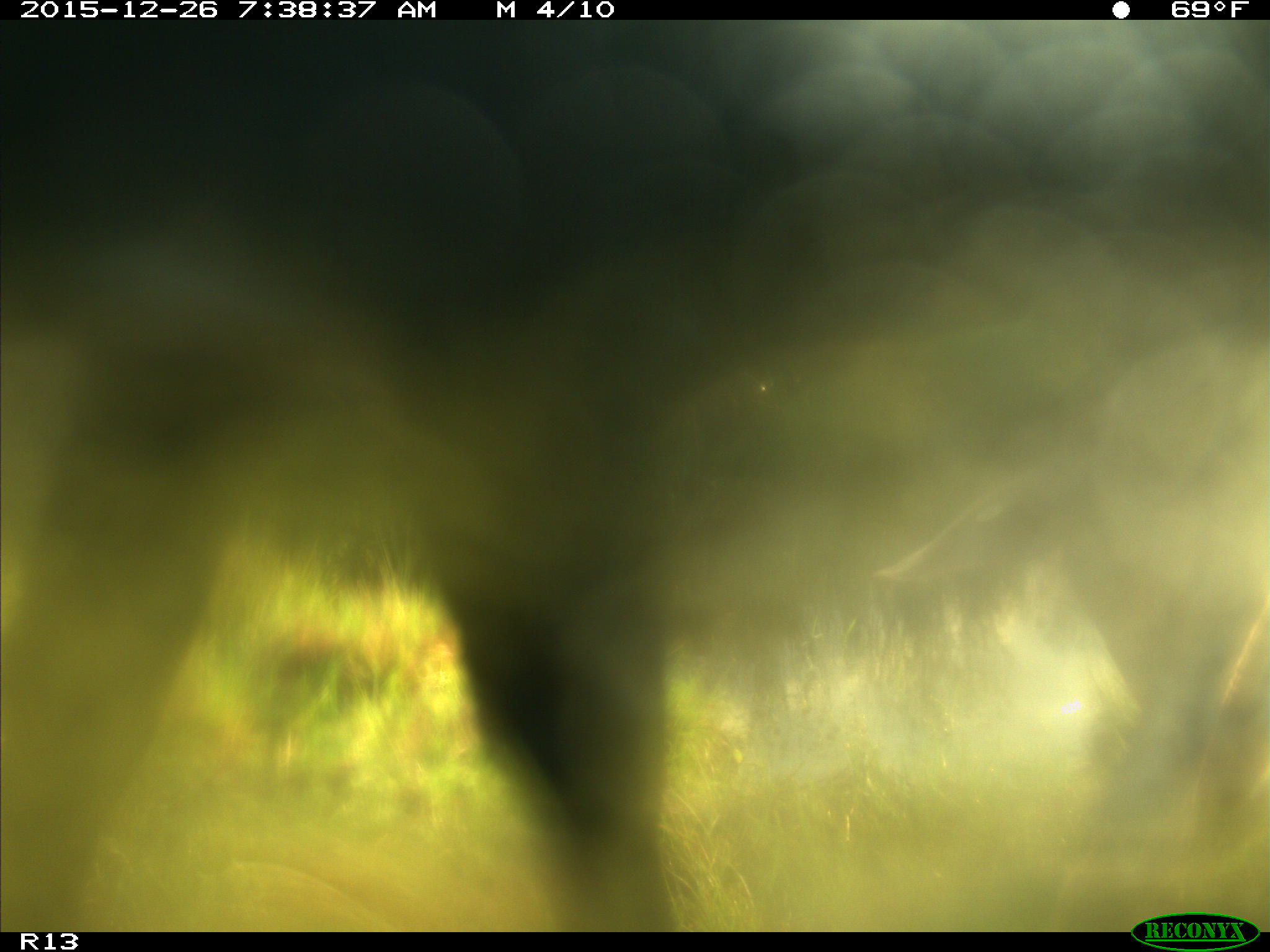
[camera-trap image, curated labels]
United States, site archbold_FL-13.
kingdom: Animalia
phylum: Chordata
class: Mammalia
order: Artiodactyla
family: Bovidae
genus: Bos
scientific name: Bos taurus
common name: domestic cow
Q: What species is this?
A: Bos taurus (domestic cow).